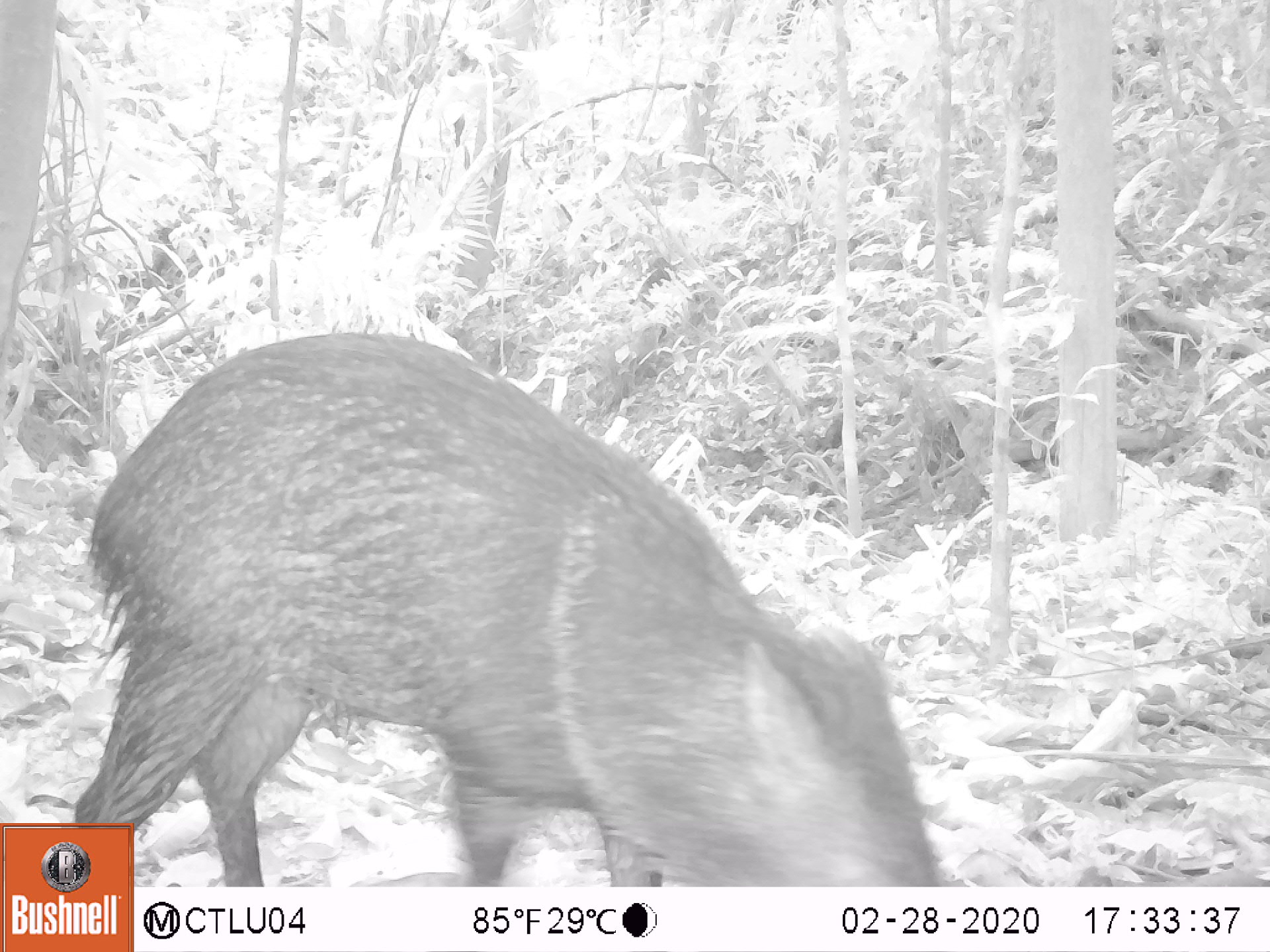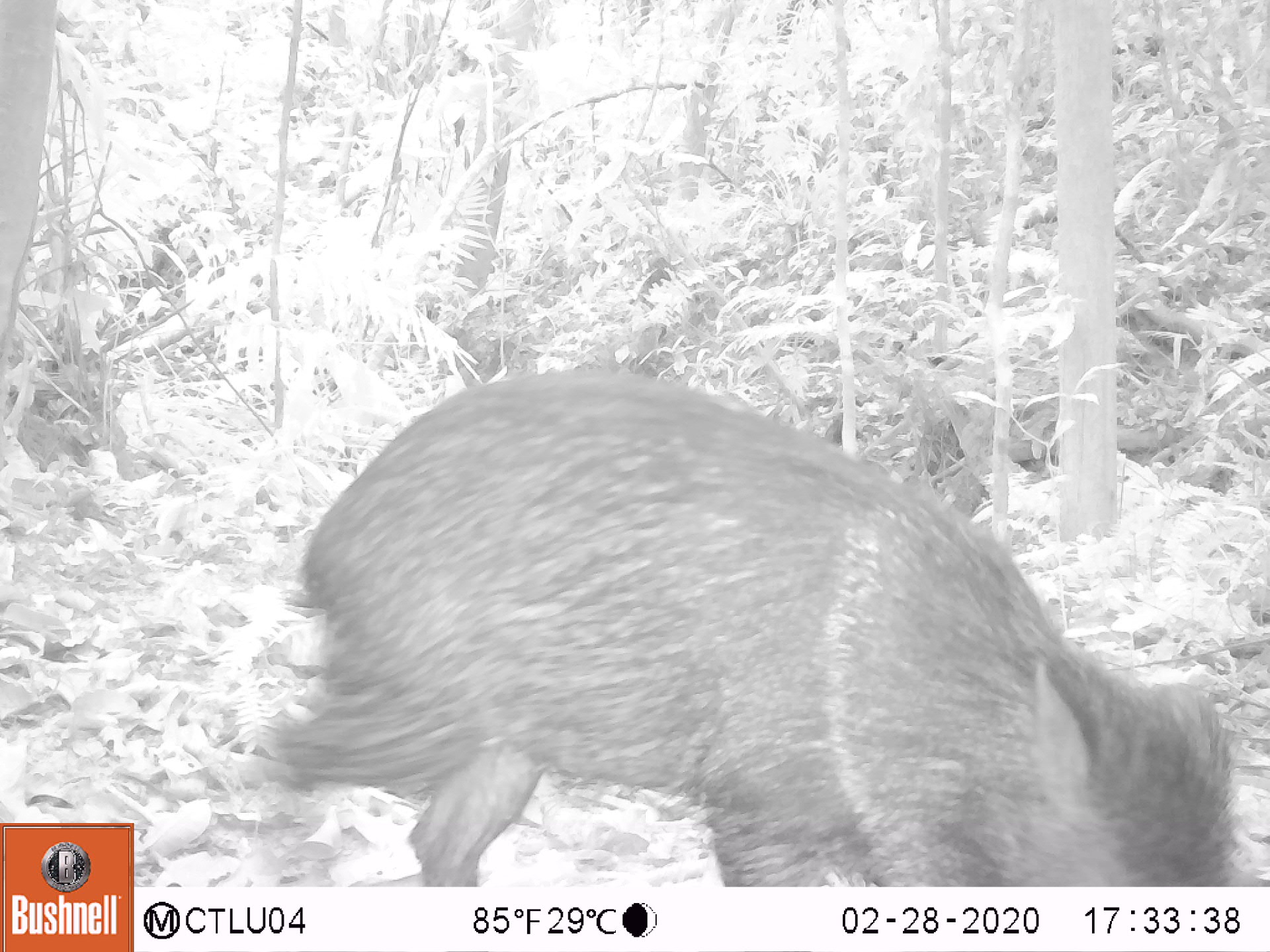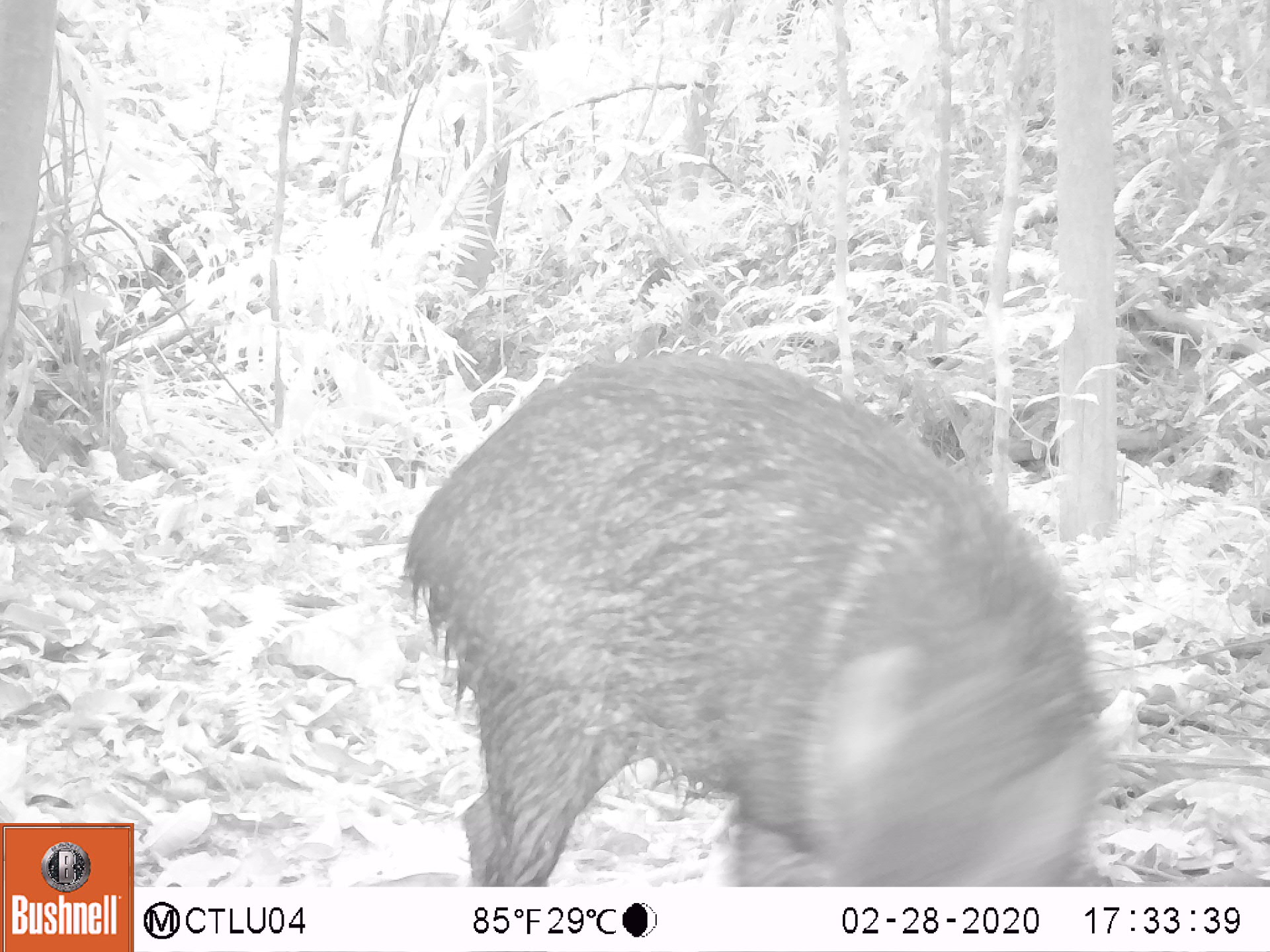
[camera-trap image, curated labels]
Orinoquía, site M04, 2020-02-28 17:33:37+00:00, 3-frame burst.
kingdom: Animalia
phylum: Chordata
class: Mammalia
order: Artiodactyla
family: Tayassuidae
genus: Pecari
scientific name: Pecari tajacu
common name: collared peccary